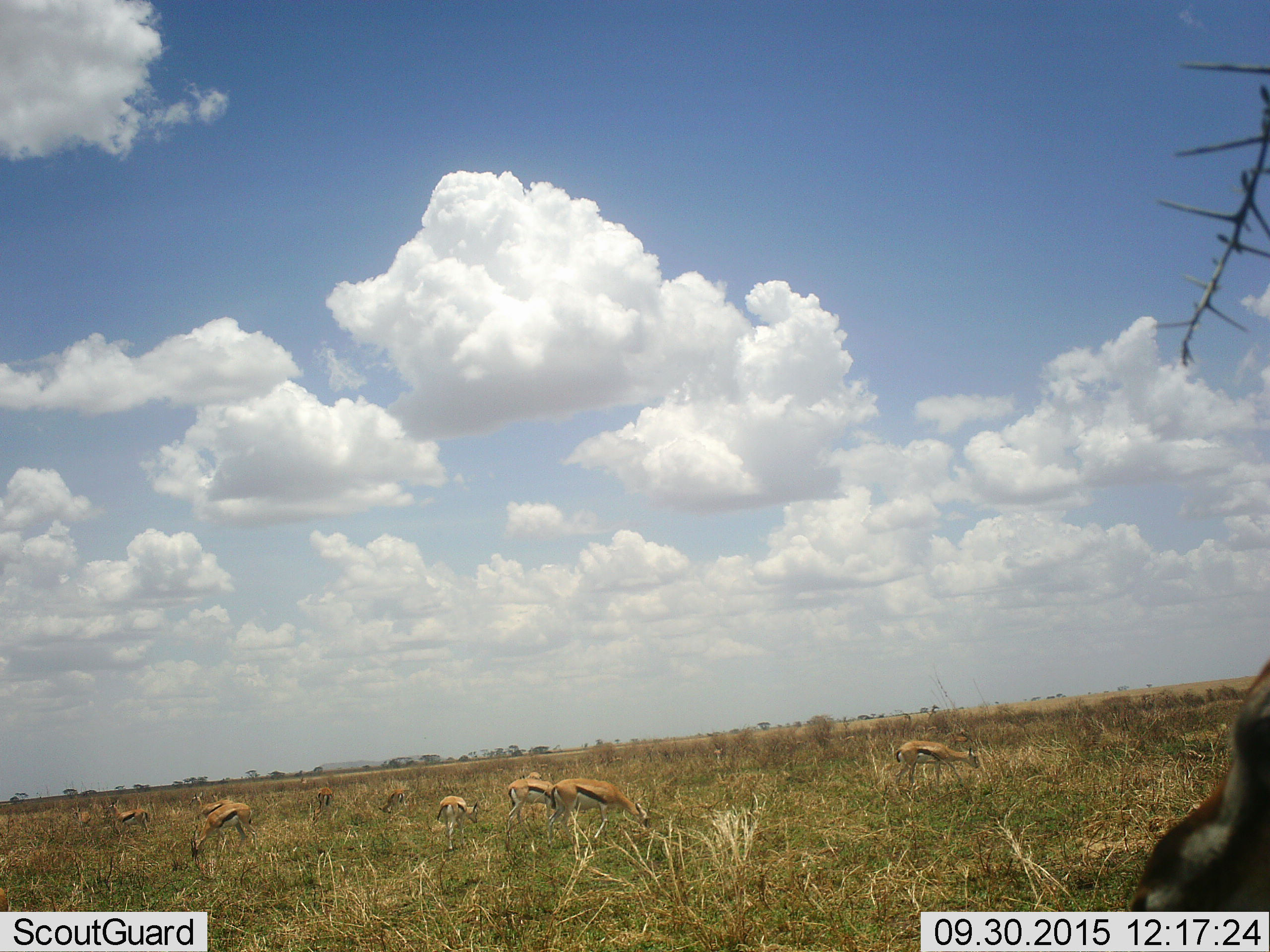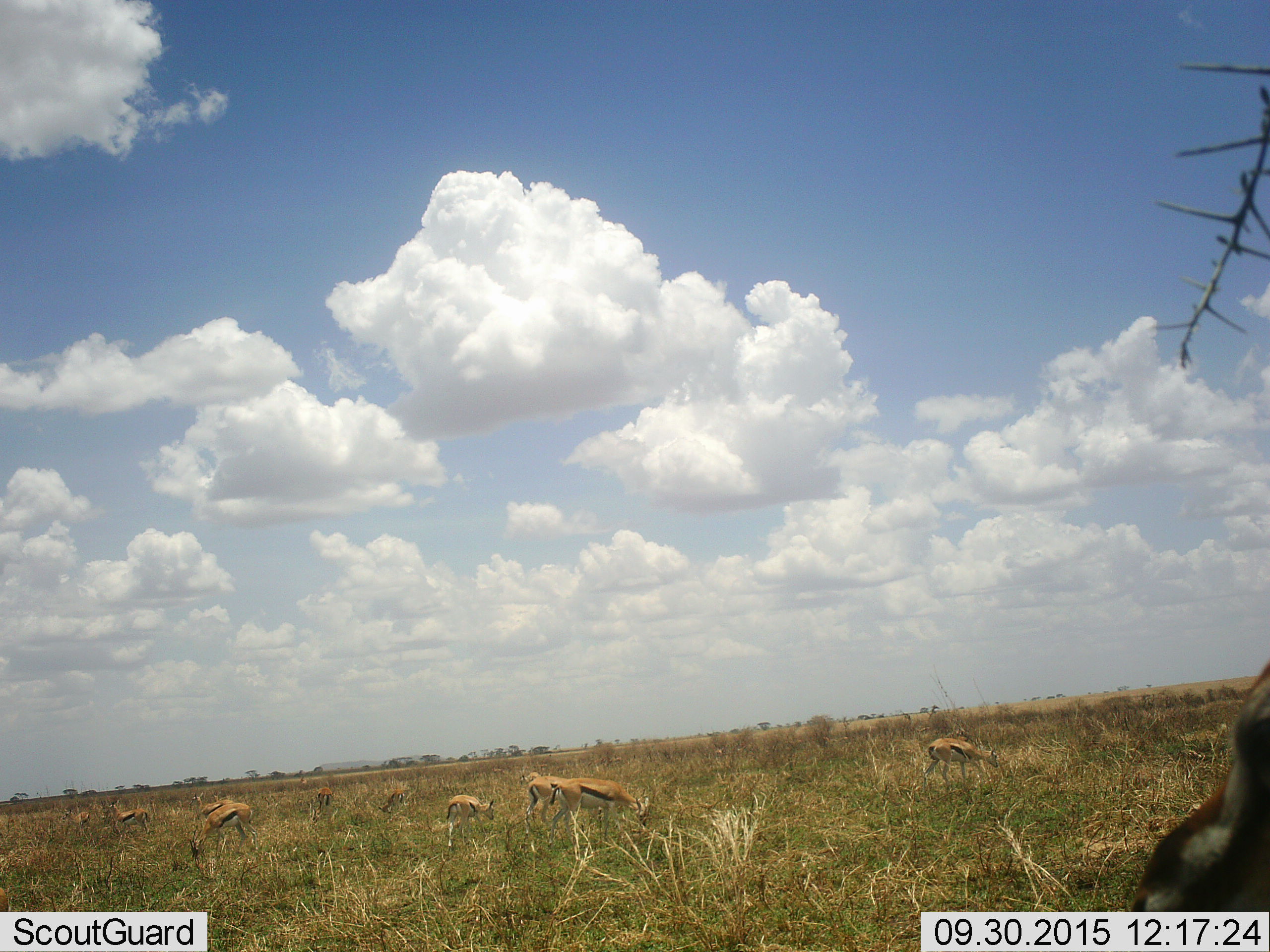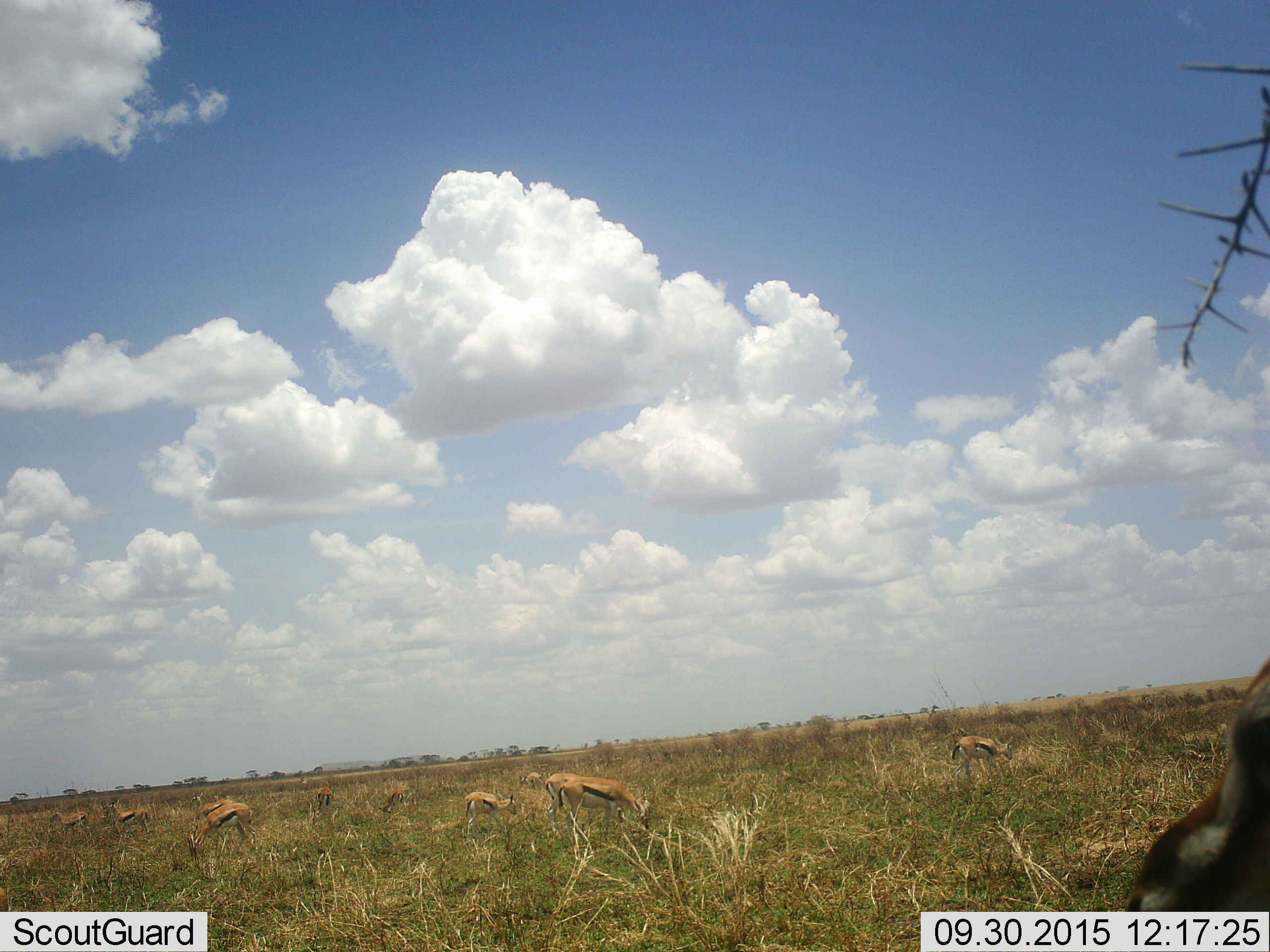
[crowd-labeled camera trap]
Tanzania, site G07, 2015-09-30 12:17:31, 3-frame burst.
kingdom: Animalia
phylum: Chordata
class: Mammalia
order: Artiodactyla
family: Bovidae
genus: Eudorcas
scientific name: Eudorcas thomsonii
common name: thomson's gazelle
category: gazellethomsons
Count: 11-50.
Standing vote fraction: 50%.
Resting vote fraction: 0%.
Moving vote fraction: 50%.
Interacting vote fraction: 0%.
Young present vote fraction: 40%.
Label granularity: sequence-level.